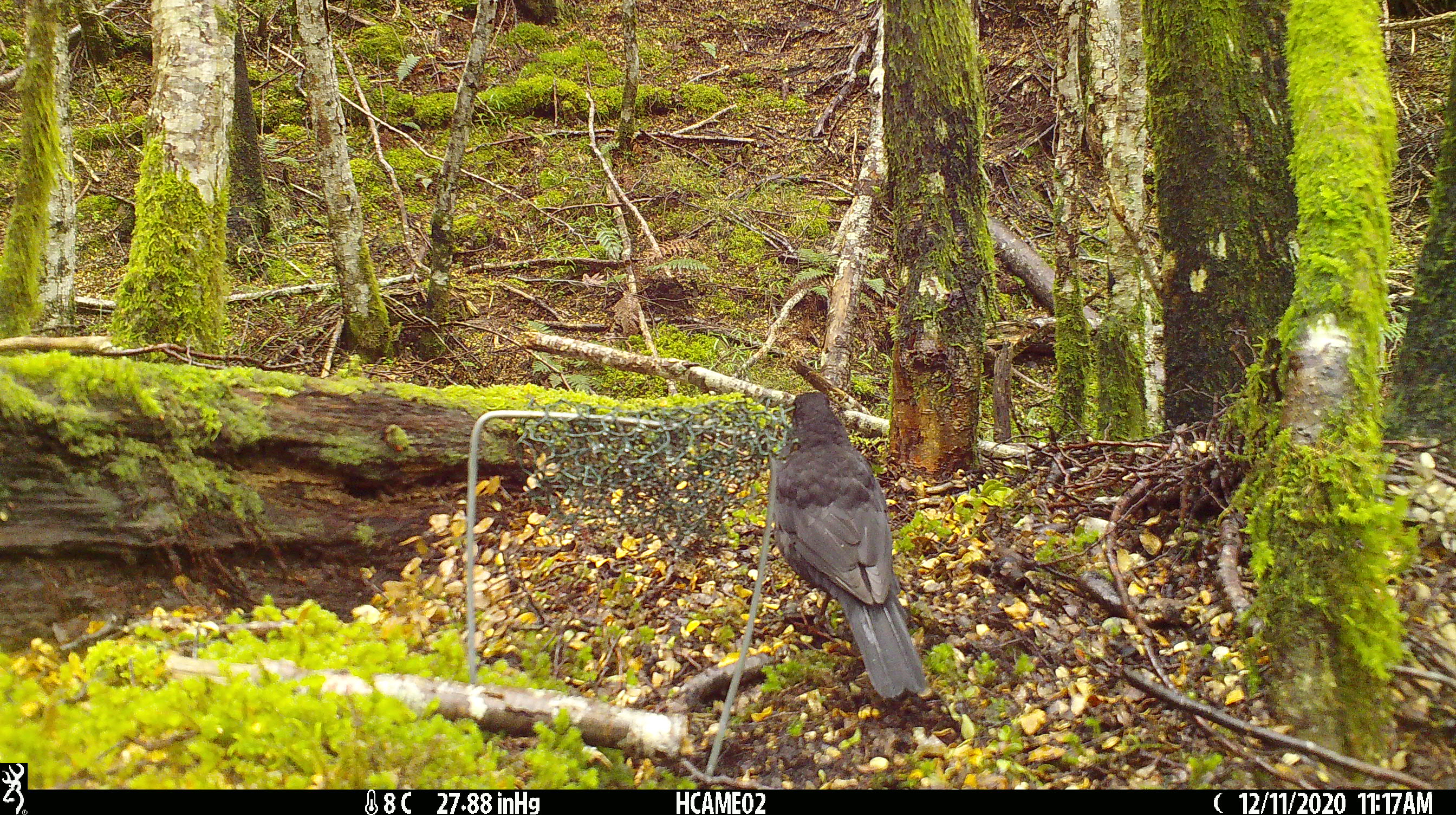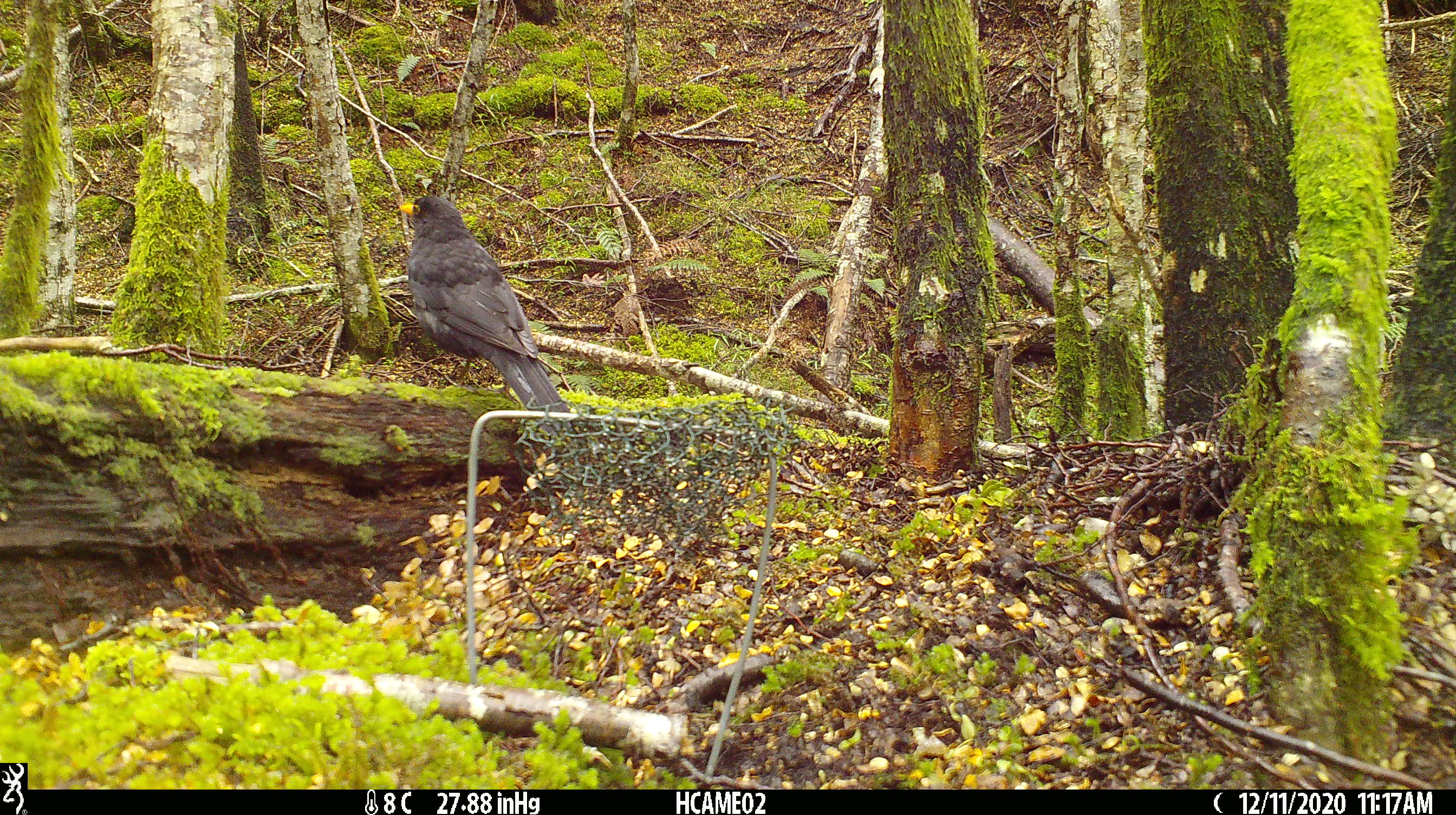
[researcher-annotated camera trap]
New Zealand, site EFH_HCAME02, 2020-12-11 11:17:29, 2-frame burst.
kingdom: Animalia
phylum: Chordata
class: Aves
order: Passeriformes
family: Turdidae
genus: Turdus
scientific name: Turdus merula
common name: eurasian blackbird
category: blackbird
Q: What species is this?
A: Blackbird (eurasian blackbird) (Turdus merula).